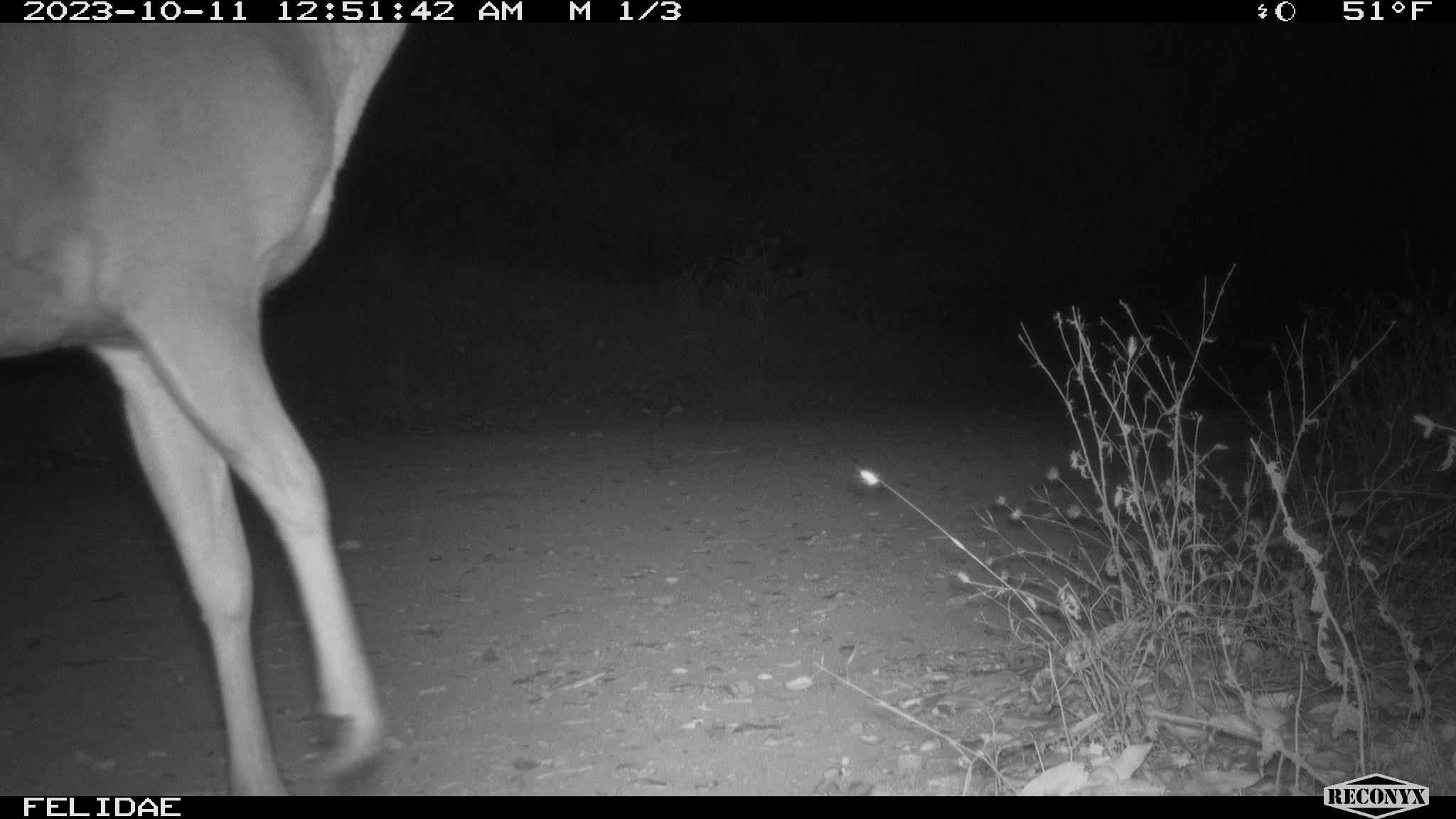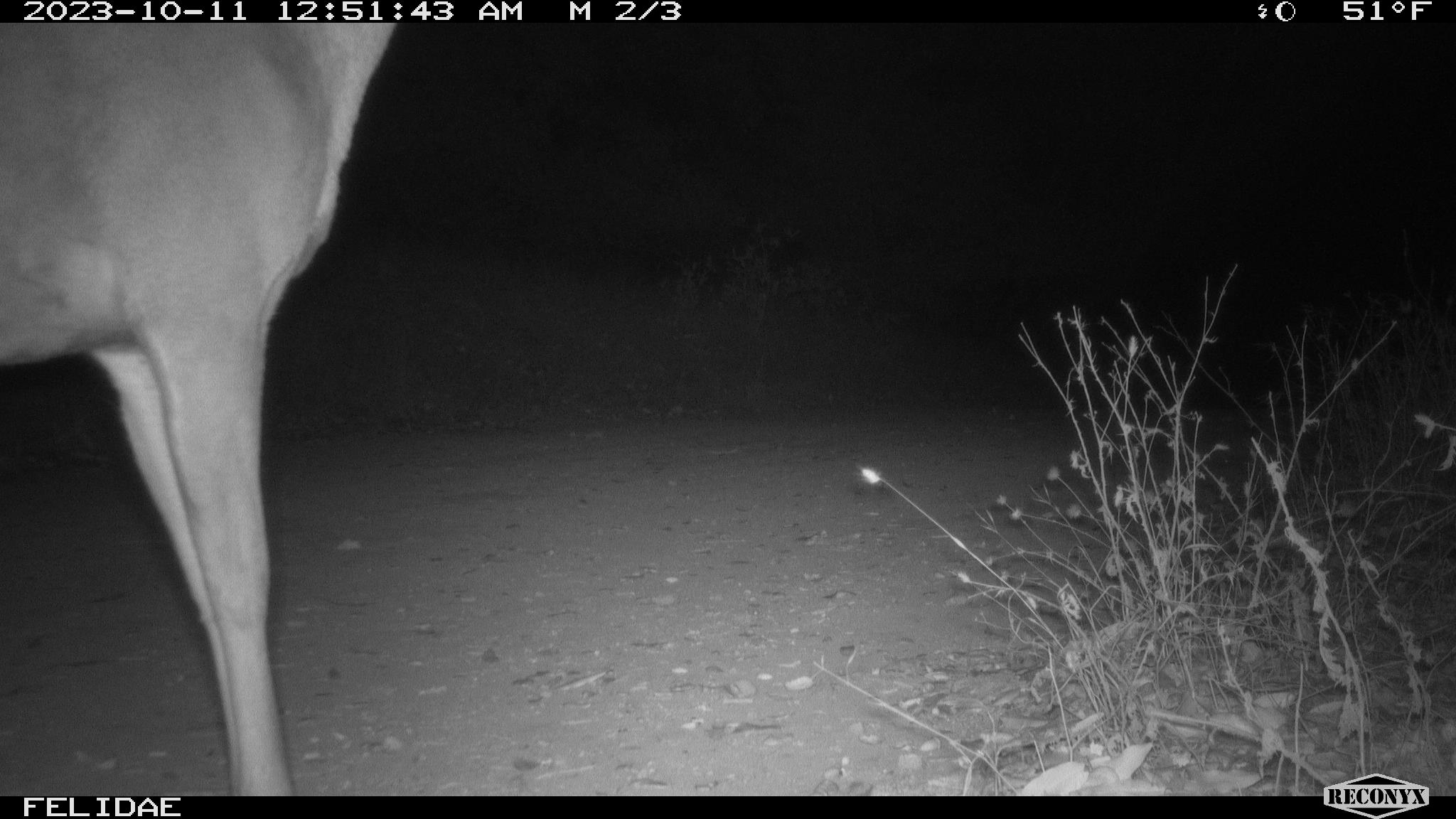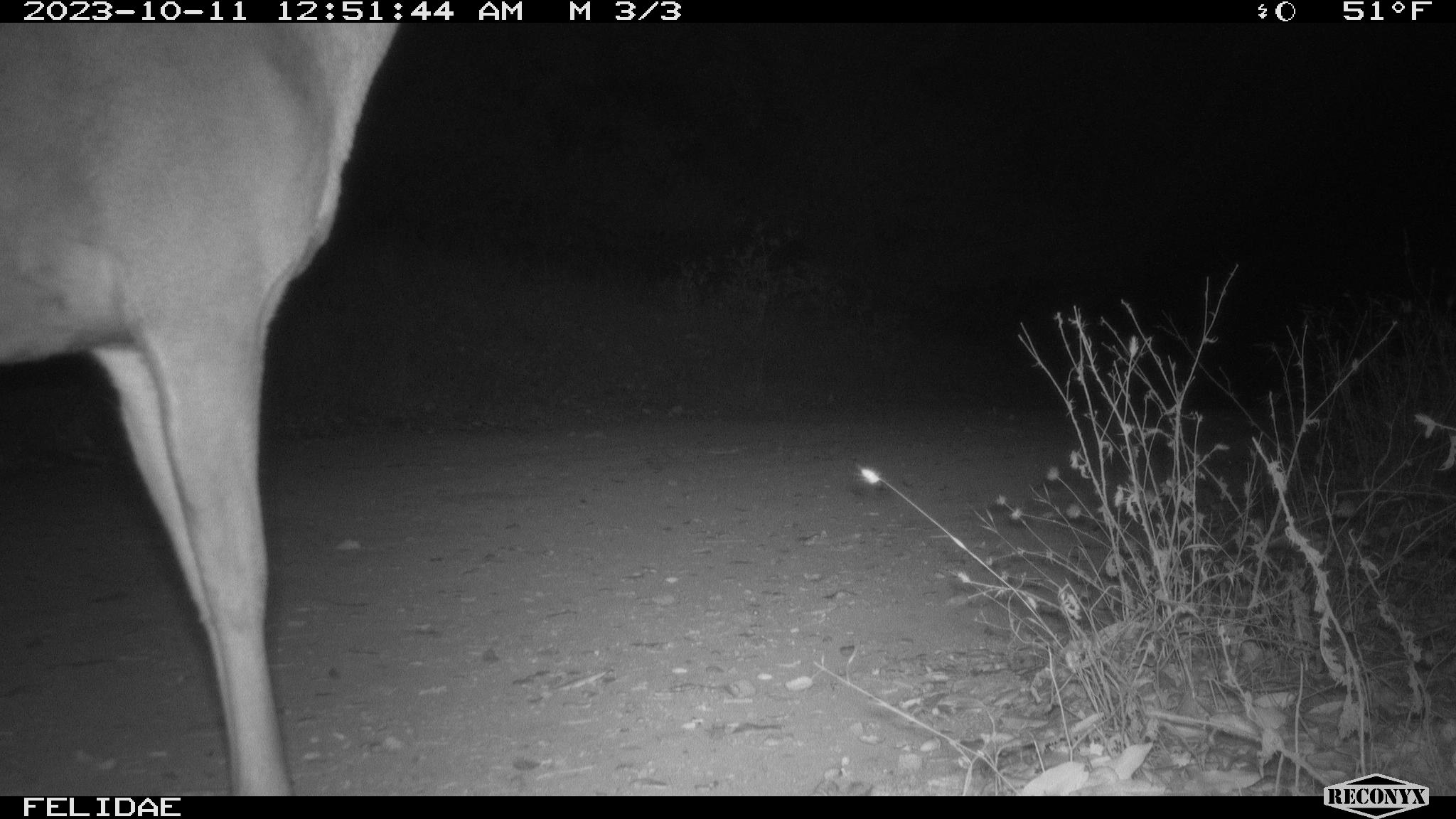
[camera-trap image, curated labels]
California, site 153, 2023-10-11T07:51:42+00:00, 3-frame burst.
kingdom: Animalia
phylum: Chordata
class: Mammalia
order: Artiodactyla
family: Cervidae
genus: Odocoileus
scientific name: Odocoileus hemionus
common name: mule deer